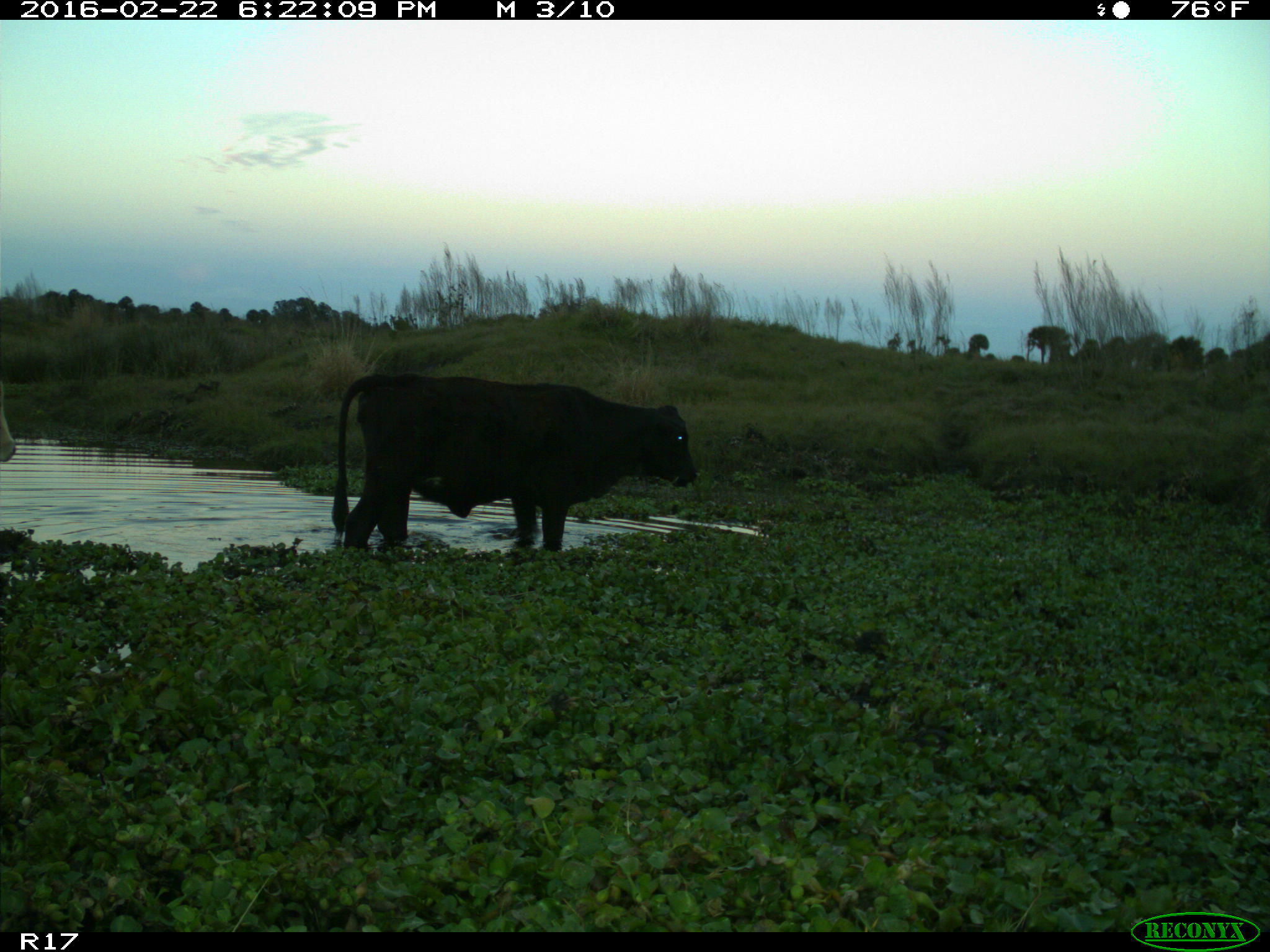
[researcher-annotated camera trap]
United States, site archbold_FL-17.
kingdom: Animalia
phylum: Chordata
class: Mammalia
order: Artiodactyla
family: Bovidae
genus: Bos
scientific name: Bos taurus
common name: domestic cow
Bos taurus (domestic cow).